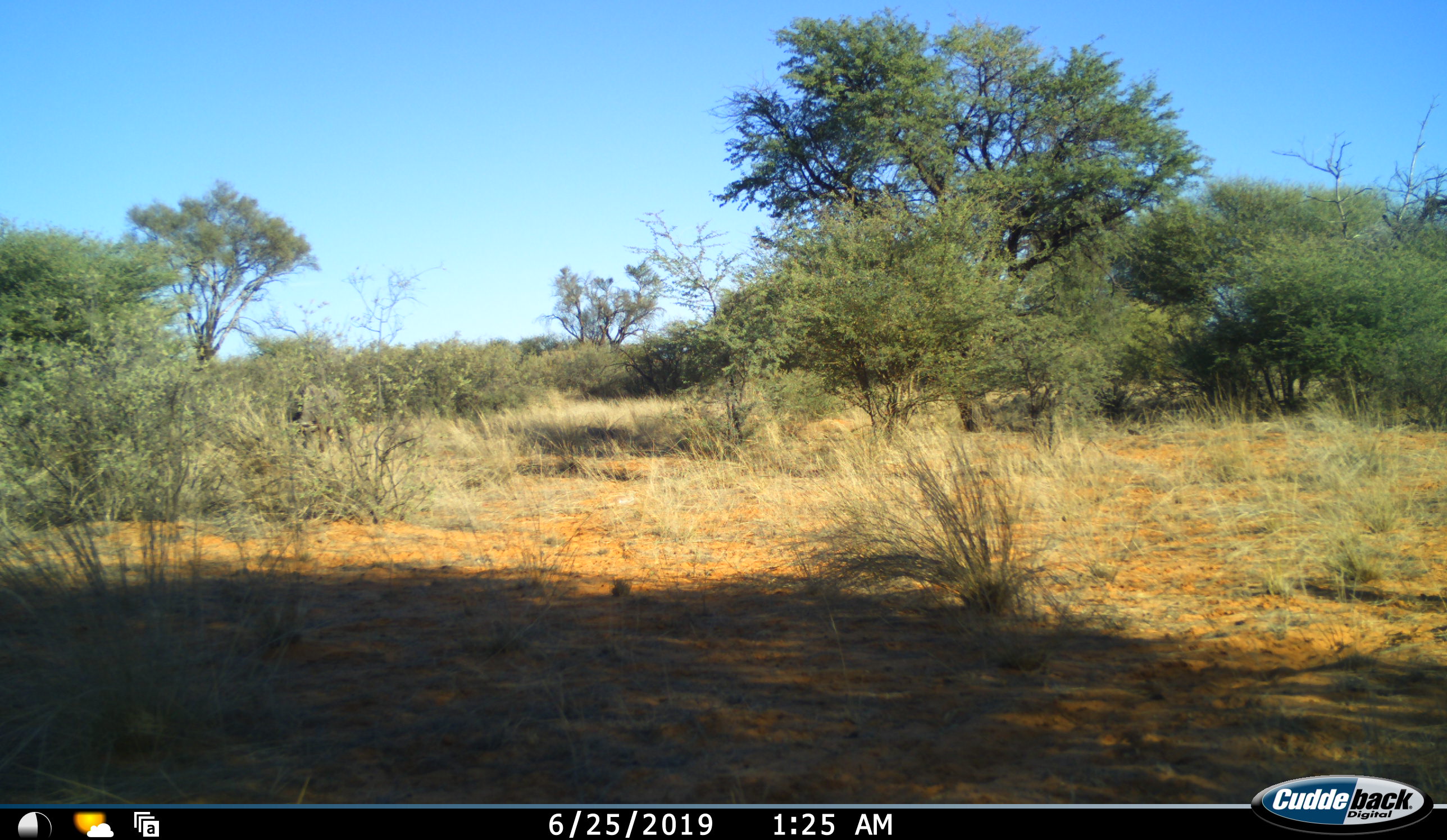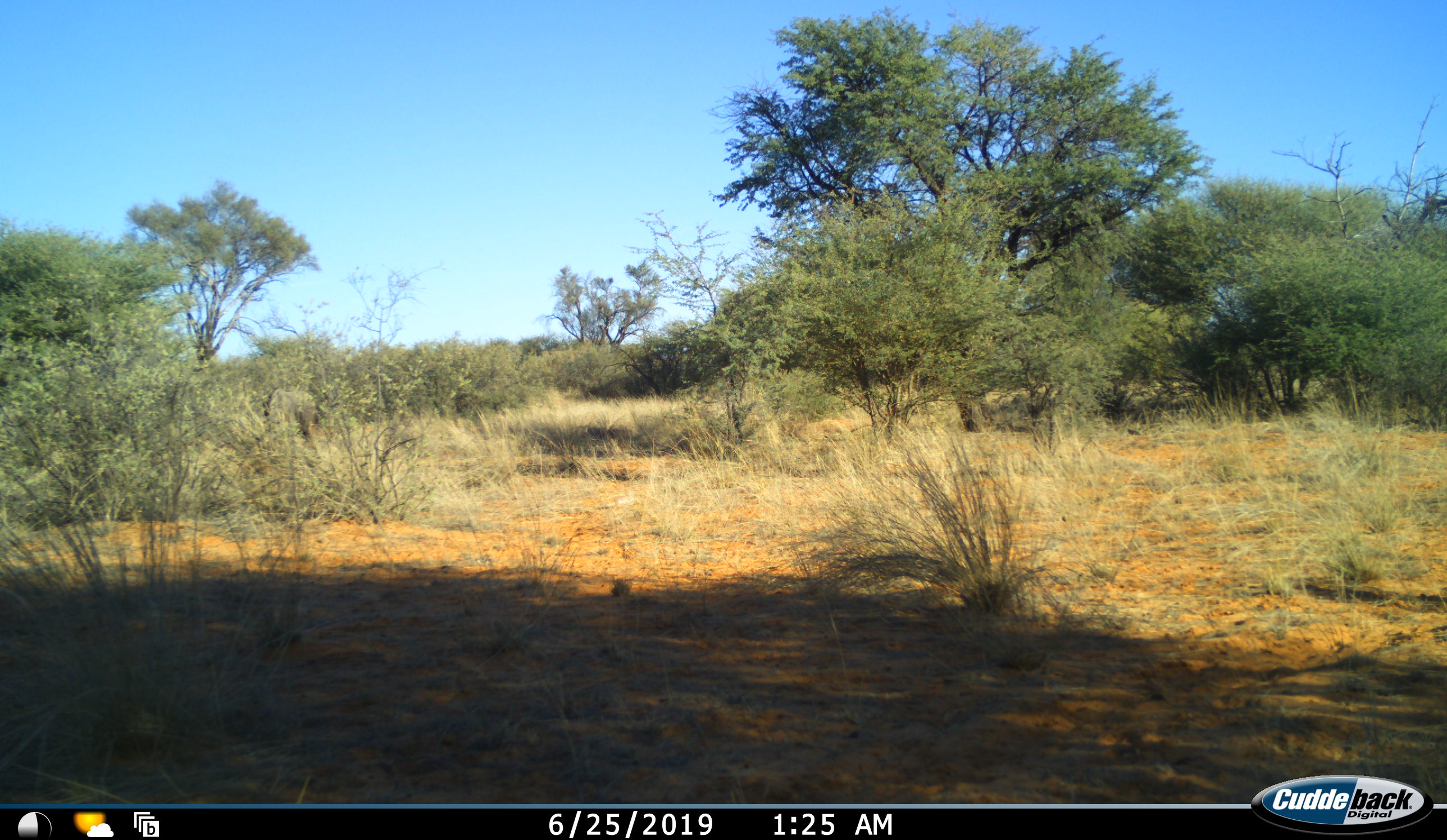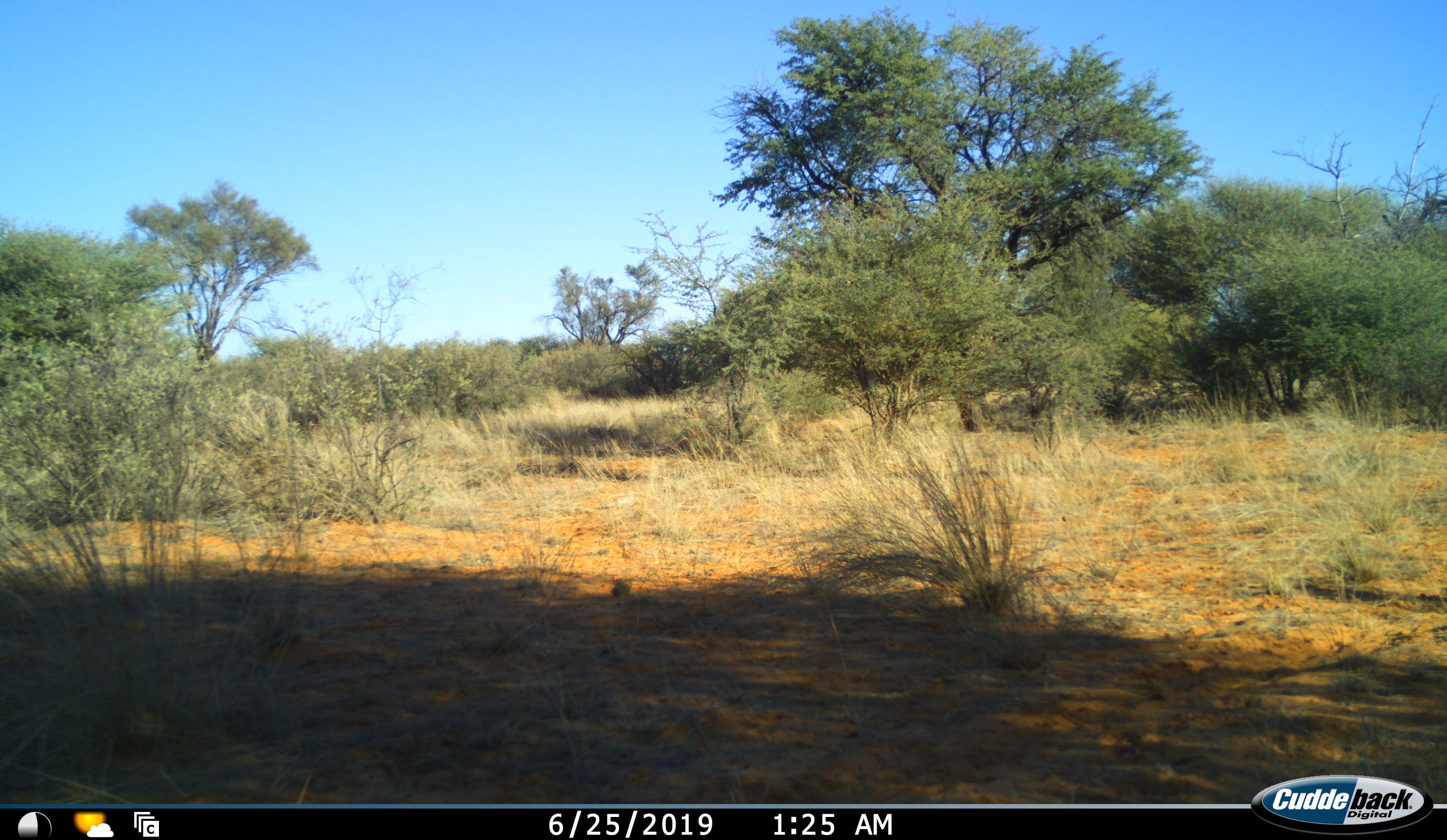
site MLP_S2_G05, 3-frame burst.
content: unidentified animal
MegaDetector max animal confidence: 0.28